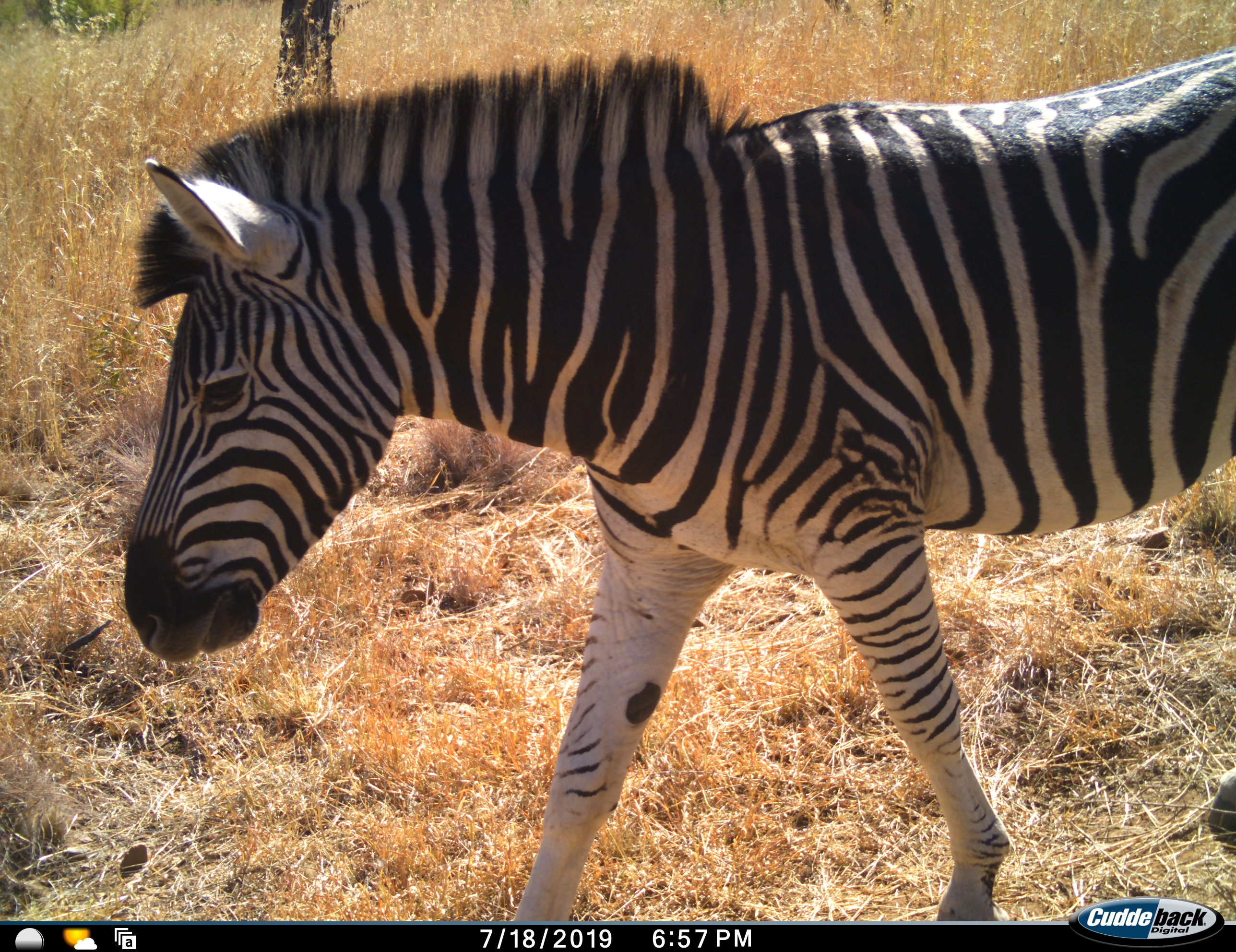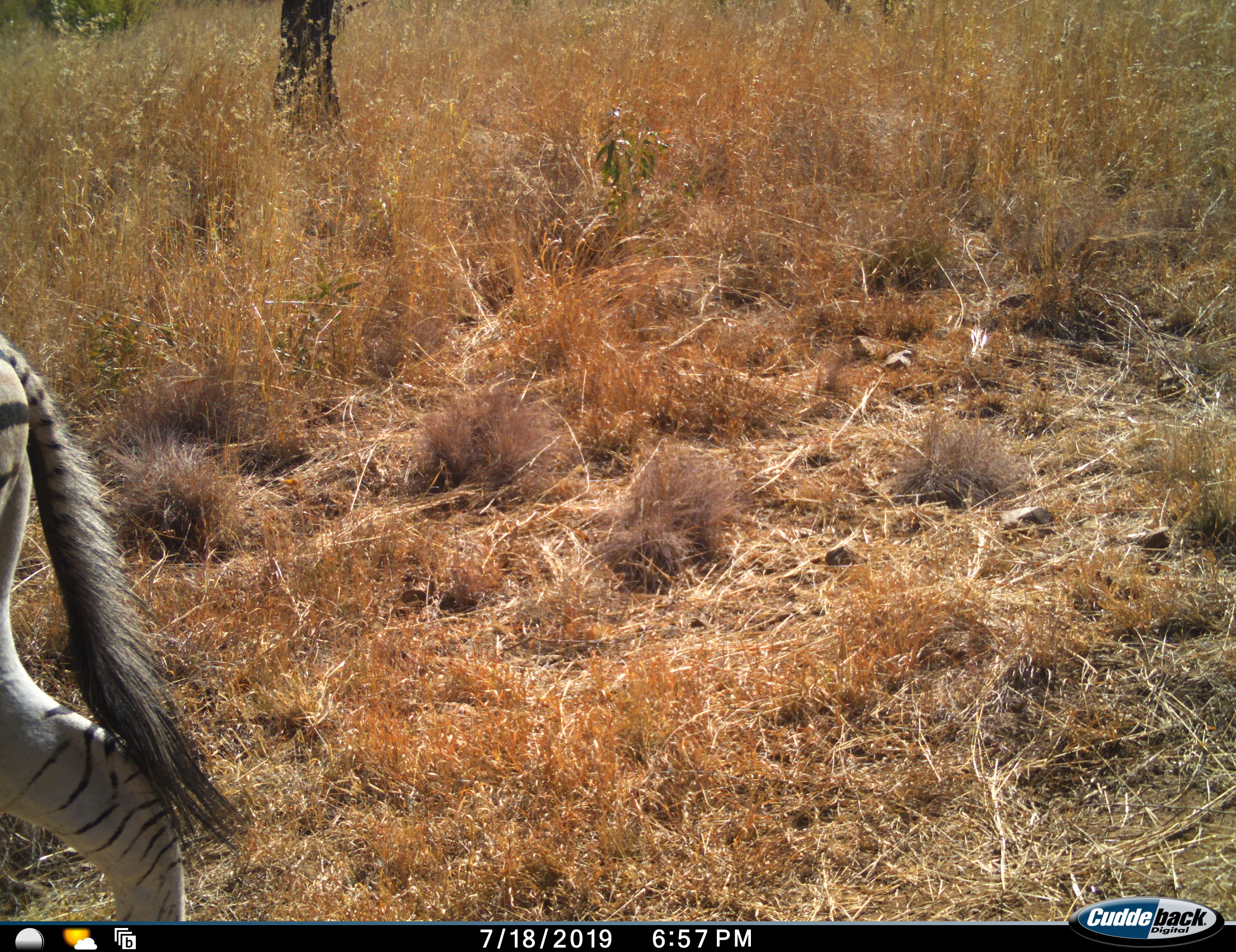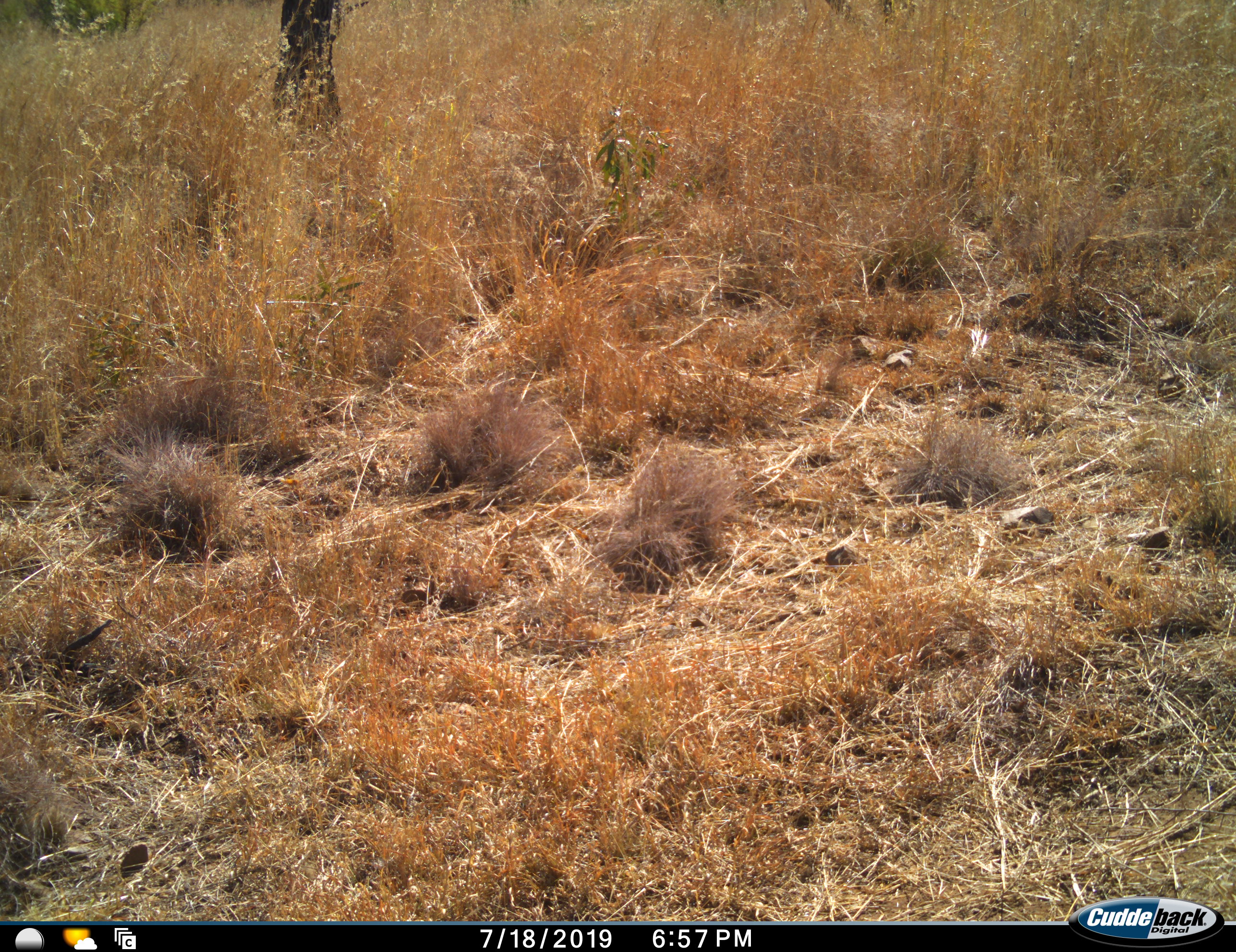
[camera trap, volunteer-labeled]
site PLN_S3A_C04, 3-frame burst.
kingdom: Animalia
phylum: Chordata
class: Mammalia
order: Perissodactyla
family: Equidae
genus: Equus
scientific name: Equus quagga burchellii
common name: burchell's zebra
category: zebraburchells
Zebraburchells (burchell's zebra) (Equus quagga burchellii), count 1. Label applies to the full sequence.